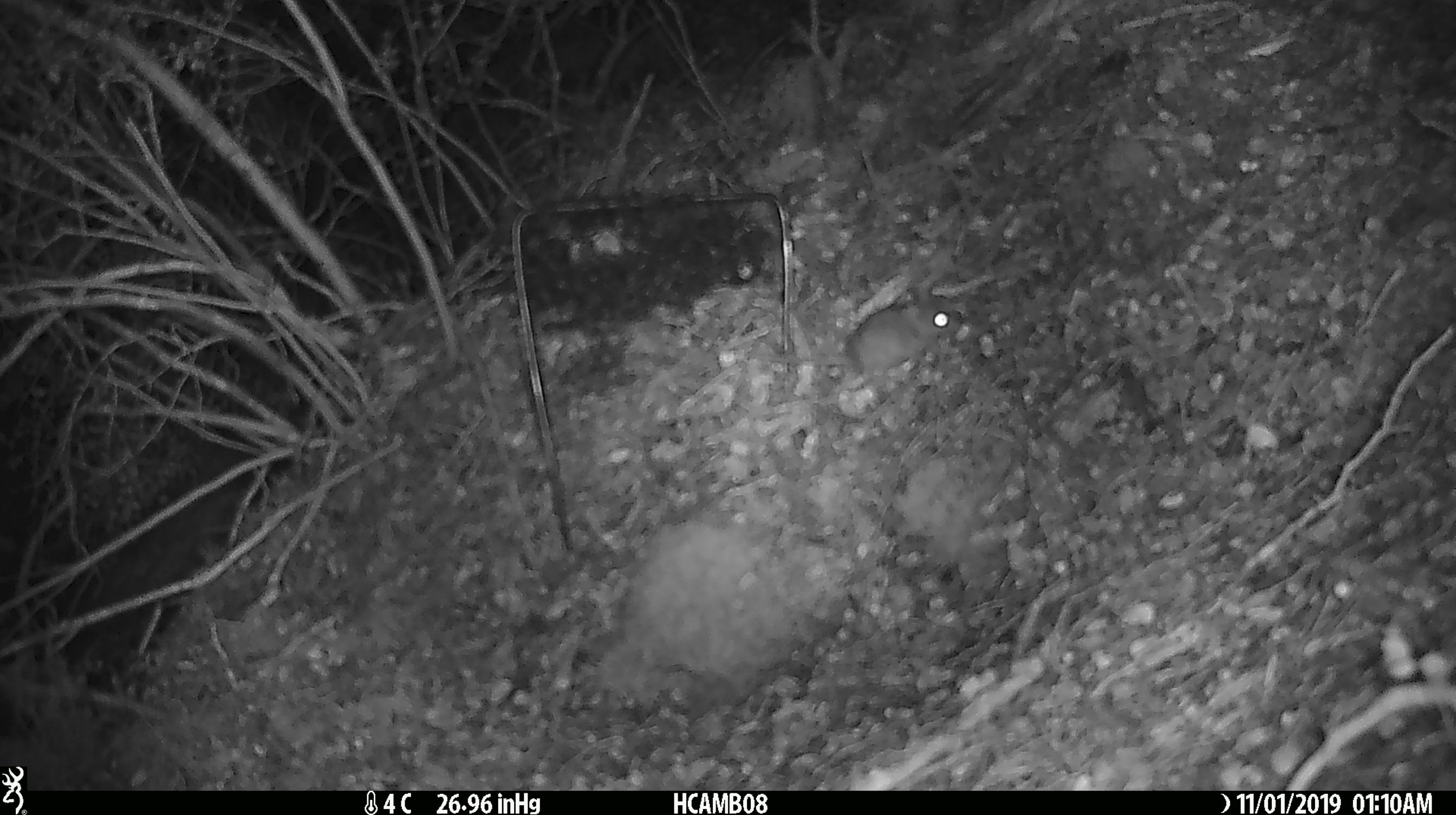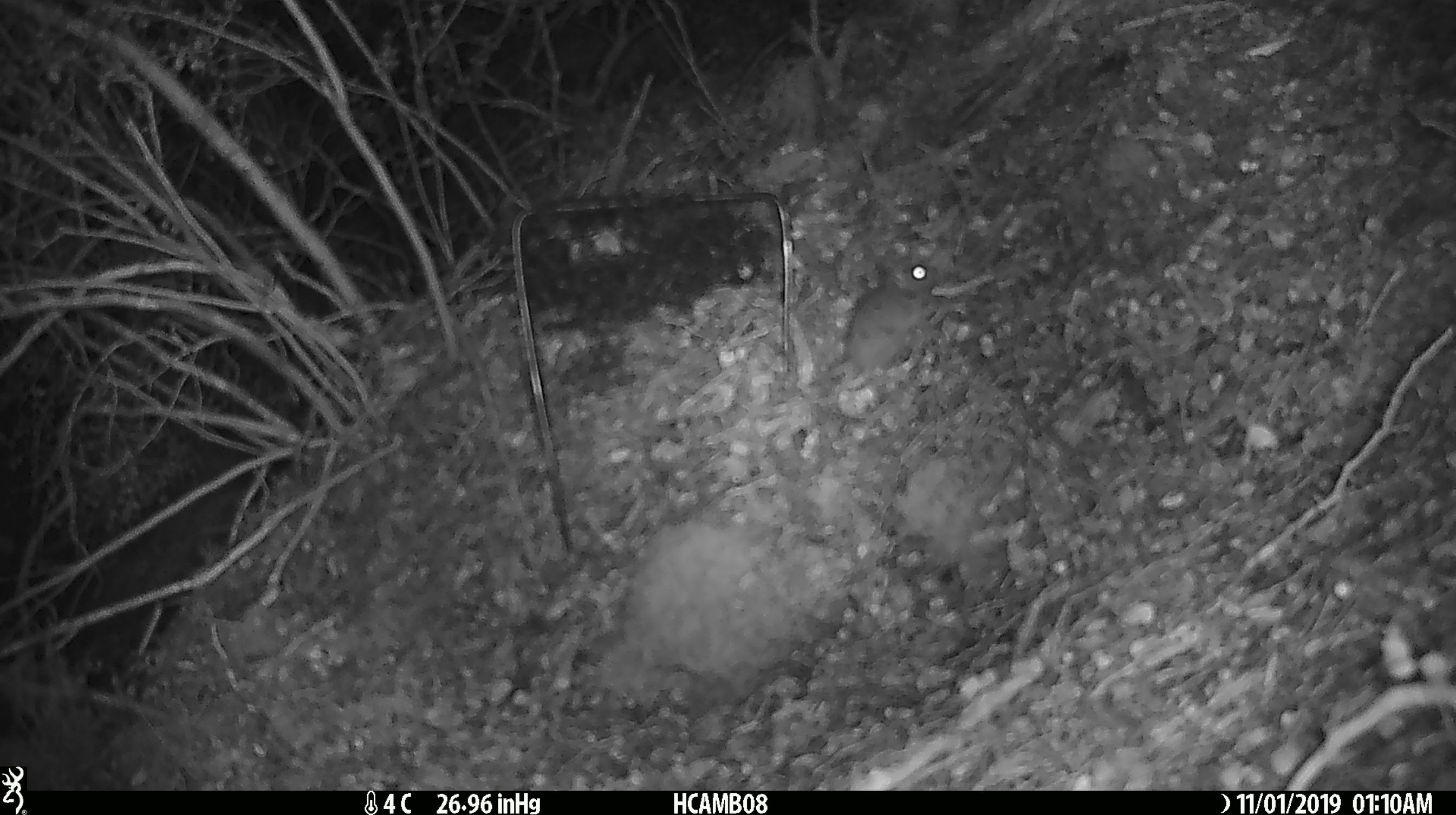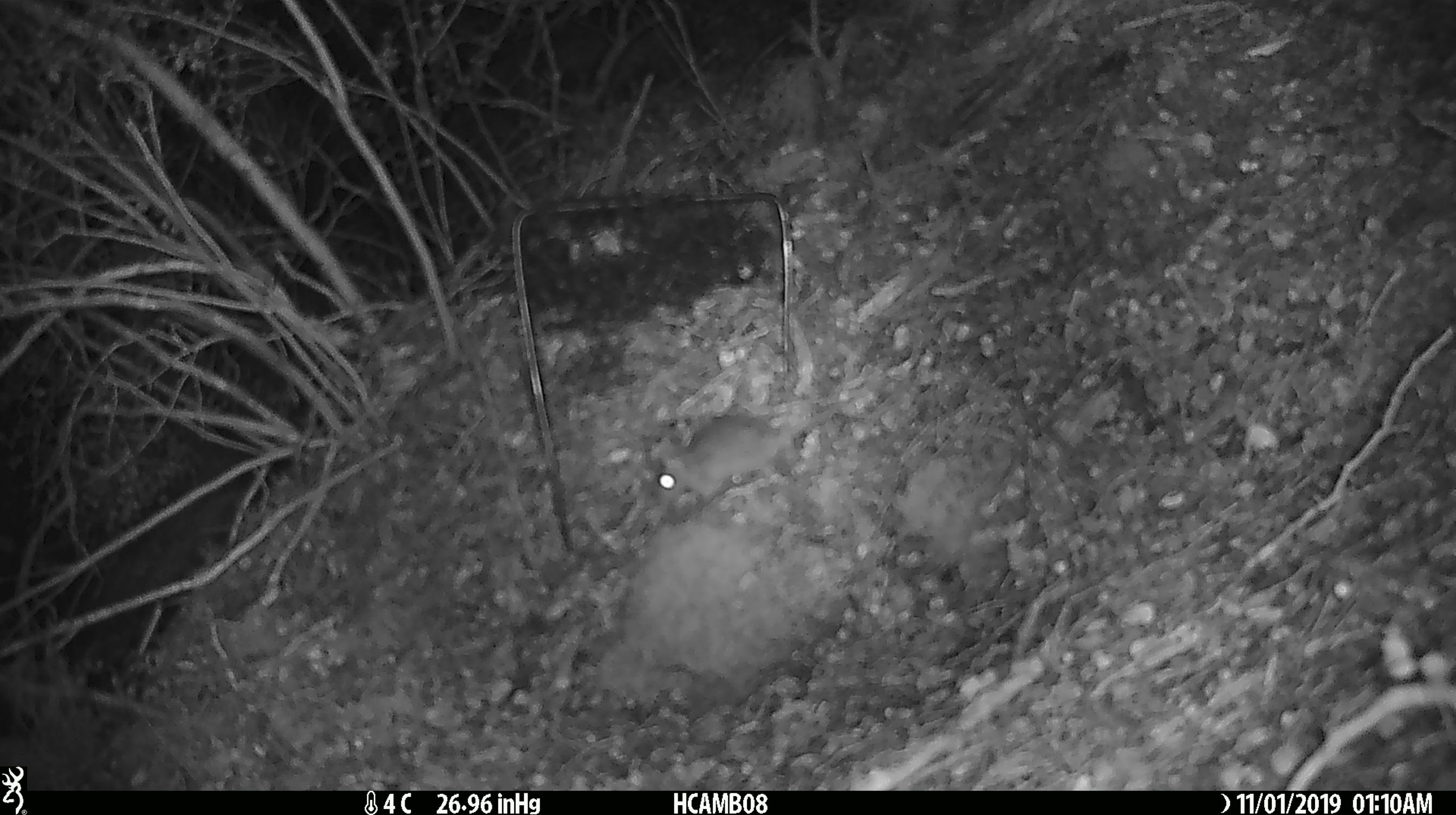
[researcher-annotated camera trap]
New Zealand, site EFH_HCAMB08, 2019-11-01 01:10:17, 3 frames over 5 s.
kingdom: Animalia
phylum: Chordata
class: Mammalia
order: Rodentia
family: Muridae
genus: Mus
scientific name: Mus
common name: mouse